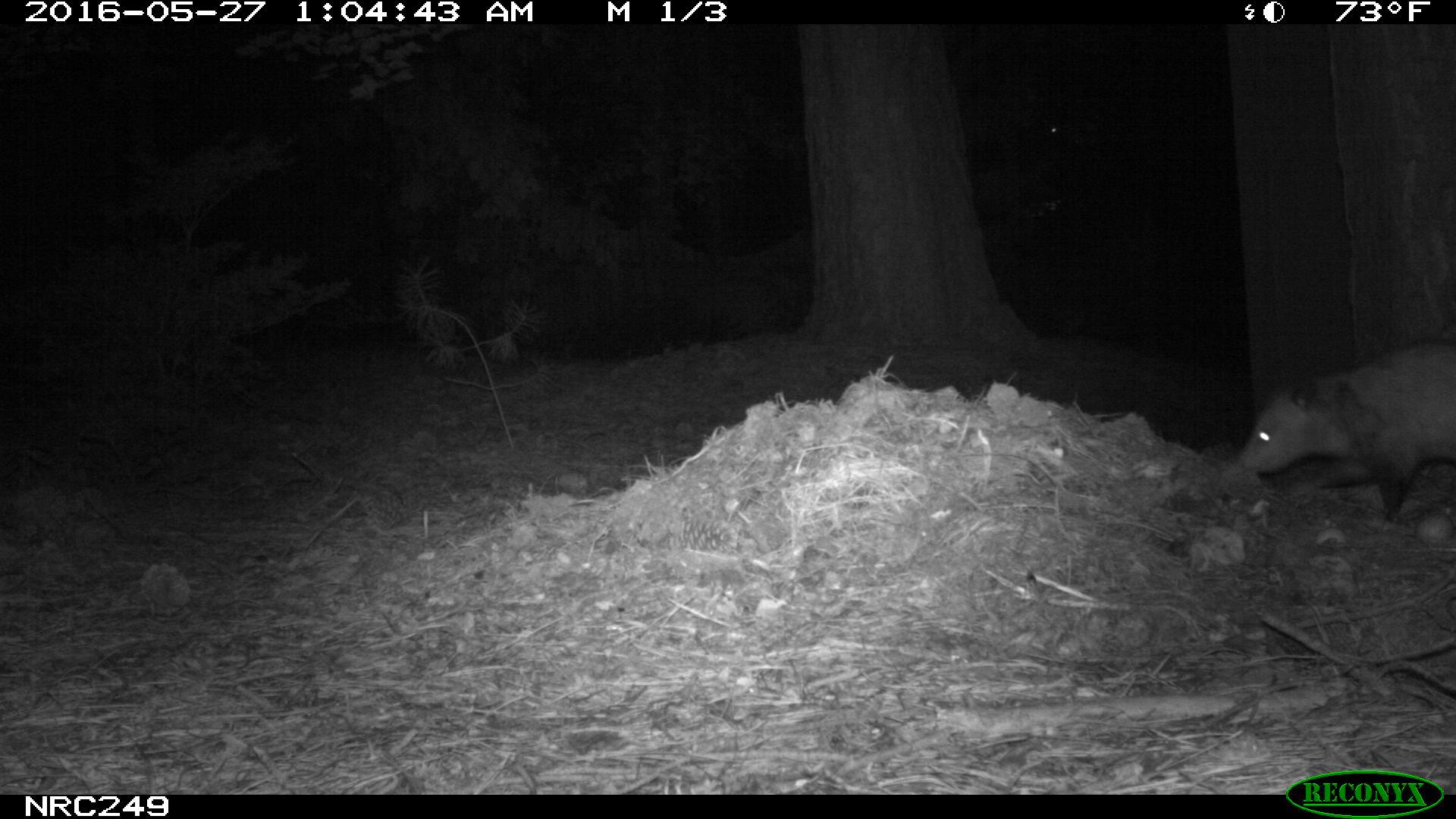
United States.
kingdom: Animalia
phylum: Chordata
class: Mammalia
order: Didelphimorphia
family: Didelphidae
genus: Didelphis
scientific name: Didelphis virginiana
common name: virginia opossum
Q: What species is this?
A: Virginia Opossum (Didelphis virginiana).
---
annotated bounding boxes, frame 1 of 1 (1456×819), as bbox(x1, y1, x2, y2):
Virginia Opossum: bbox(1233, 340, 1456, 533)